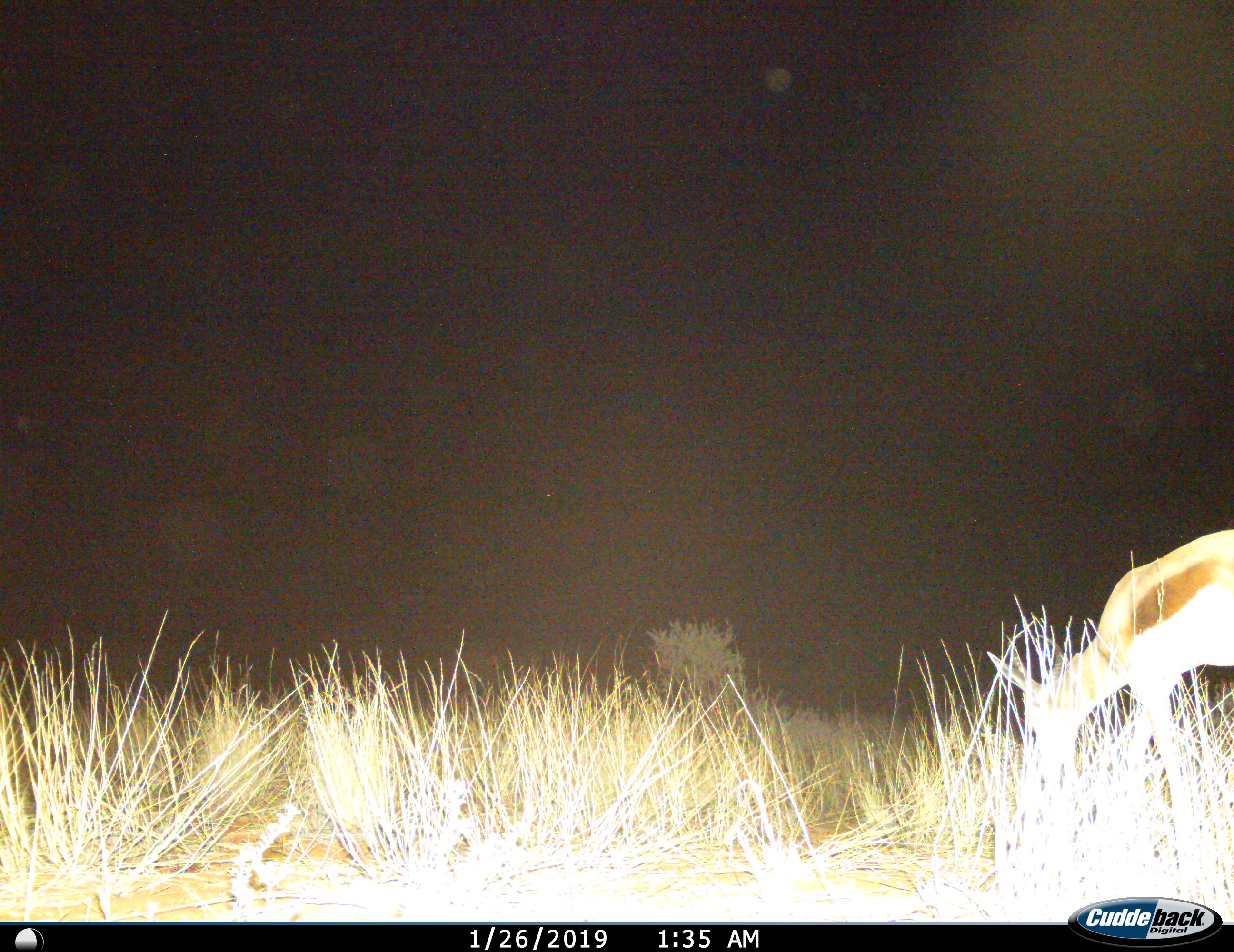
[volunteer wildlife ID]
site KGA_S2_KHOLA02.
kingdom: Animalia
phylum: Chordata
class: Mammalia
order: Artiodactyla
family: Bovidae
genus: Antidorcas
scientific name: Antidorcas marsupialis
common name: springbok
Springbok (Antidorcas marsupialis), count 1. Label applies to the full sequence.